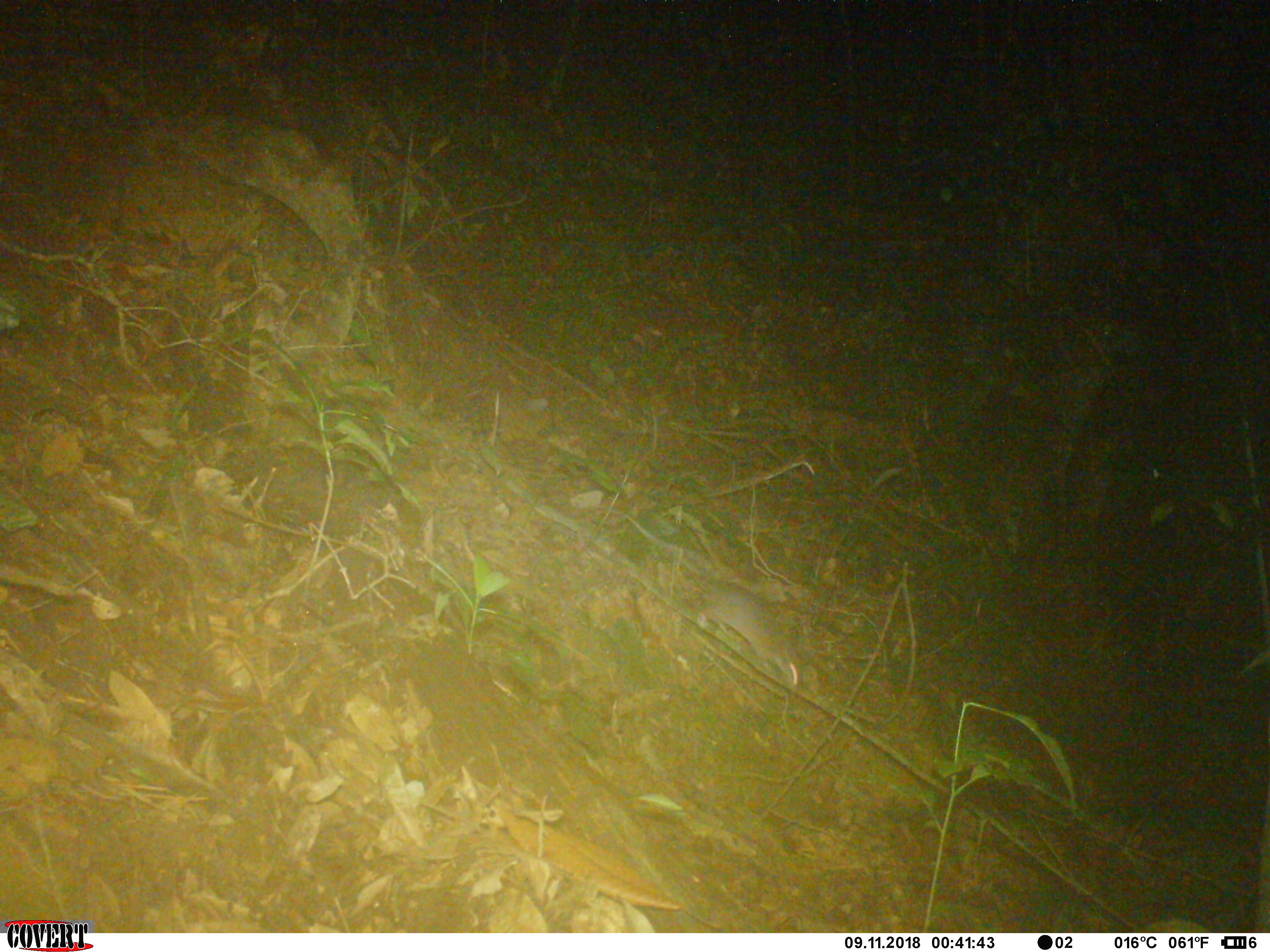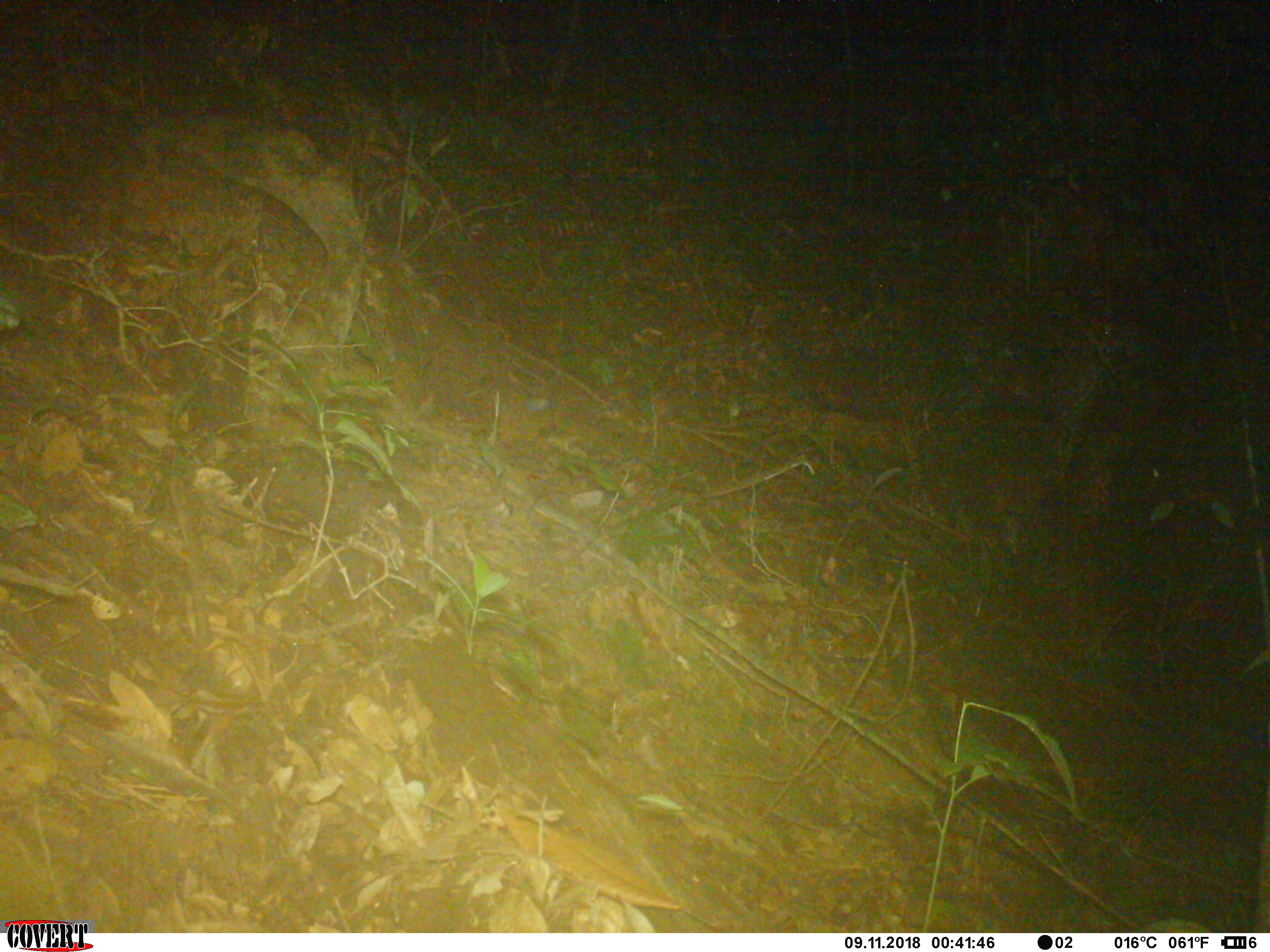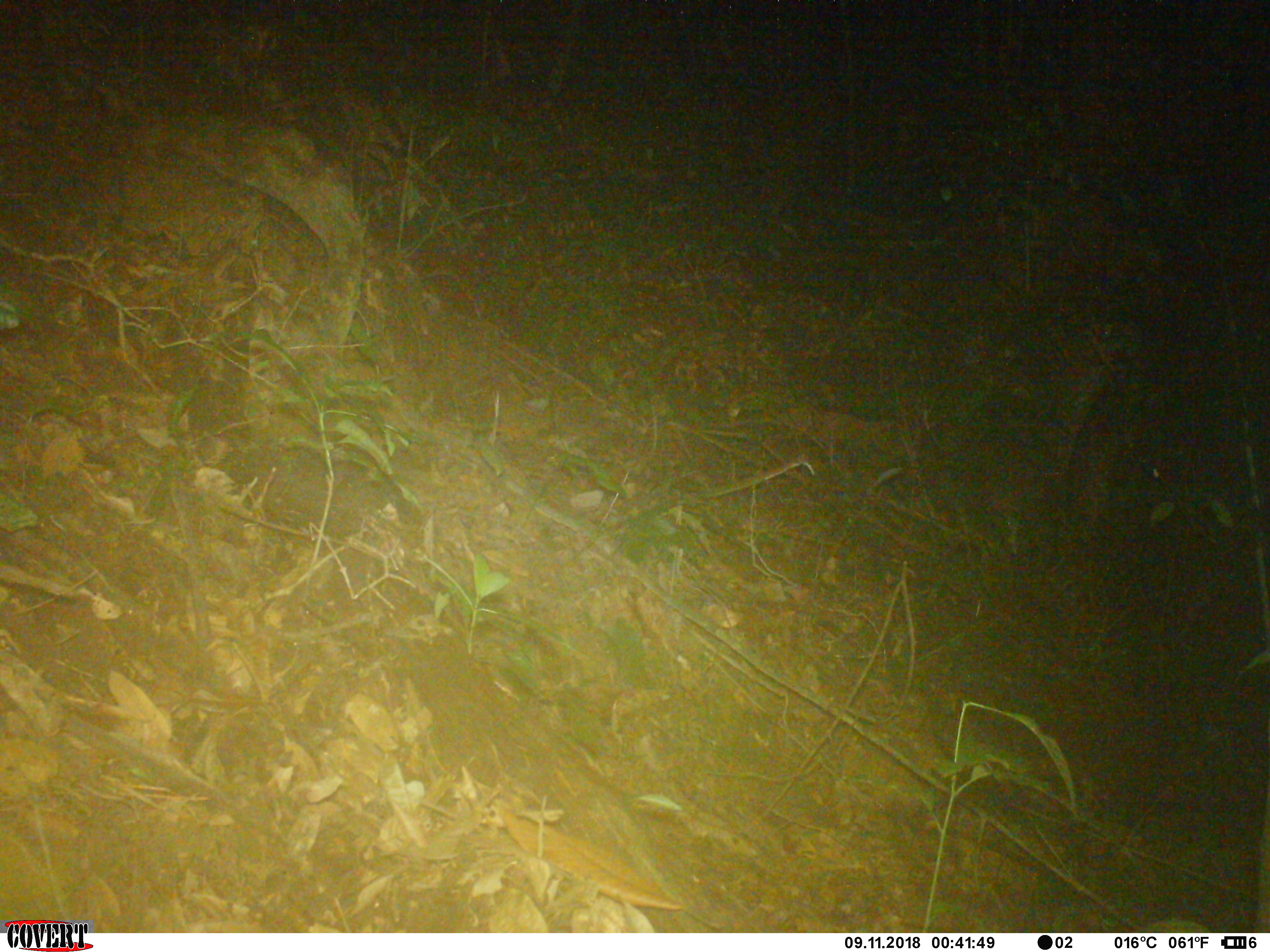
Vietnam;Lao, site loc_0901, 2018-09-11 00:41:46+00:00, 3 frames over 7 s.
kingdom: Animalia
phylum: Chordata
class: Mammalia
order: Rodentia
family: Muridae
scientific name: Muridae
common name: old-world mice and rats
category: unidentified murid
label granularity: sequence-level